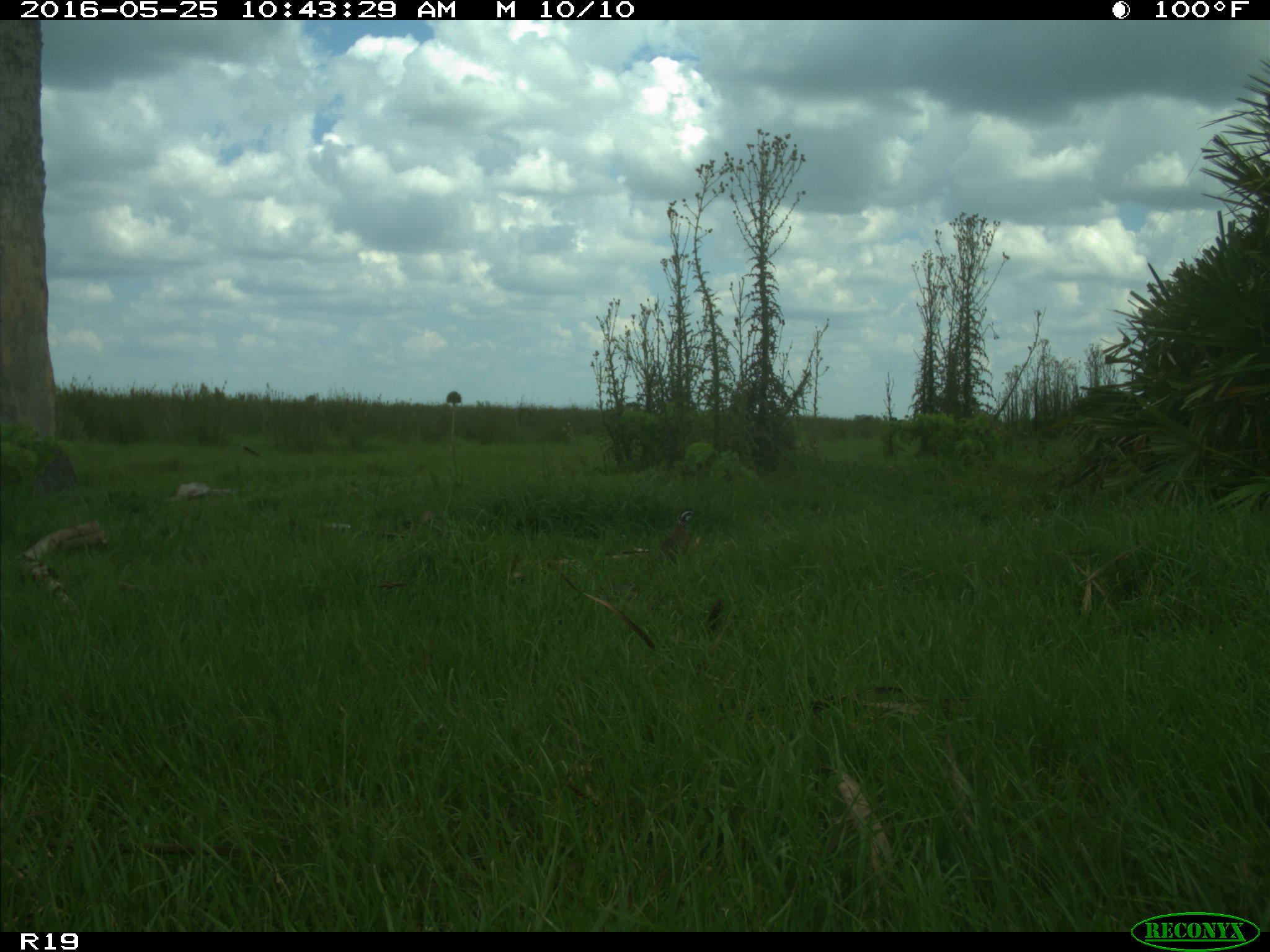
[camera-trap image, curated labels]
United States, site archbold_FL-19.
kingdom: Animalia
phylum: Chordata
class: Aves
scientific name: Aves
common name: birds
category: unidentified bird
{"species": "unidentified bird (birds) (Aves)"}